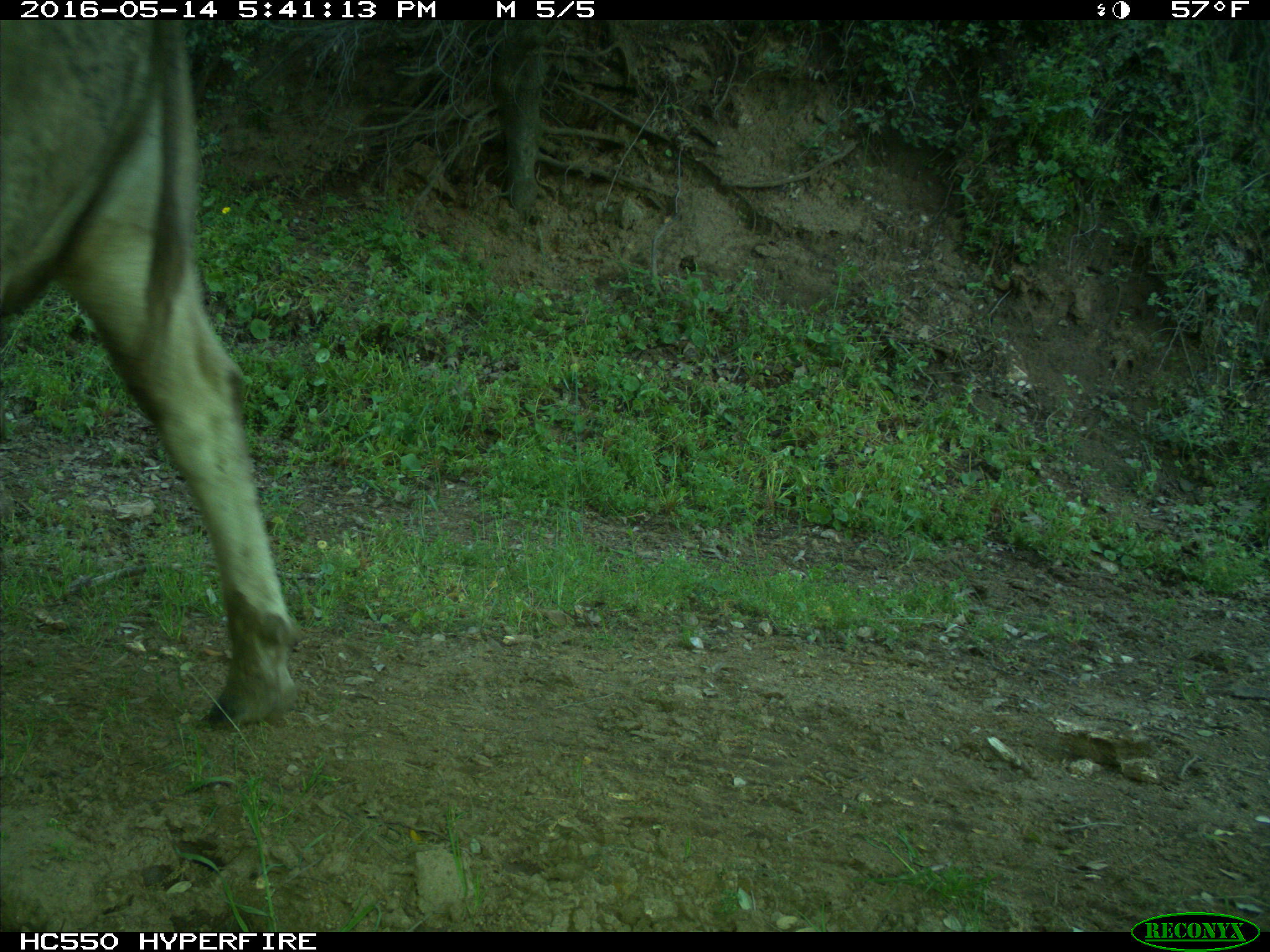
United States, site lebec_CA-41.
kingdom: Animalia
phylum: Chordata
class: Mammalia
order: Artiodactyla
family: Bovidae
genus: Bos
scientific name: Bos taurus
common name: domestic cow